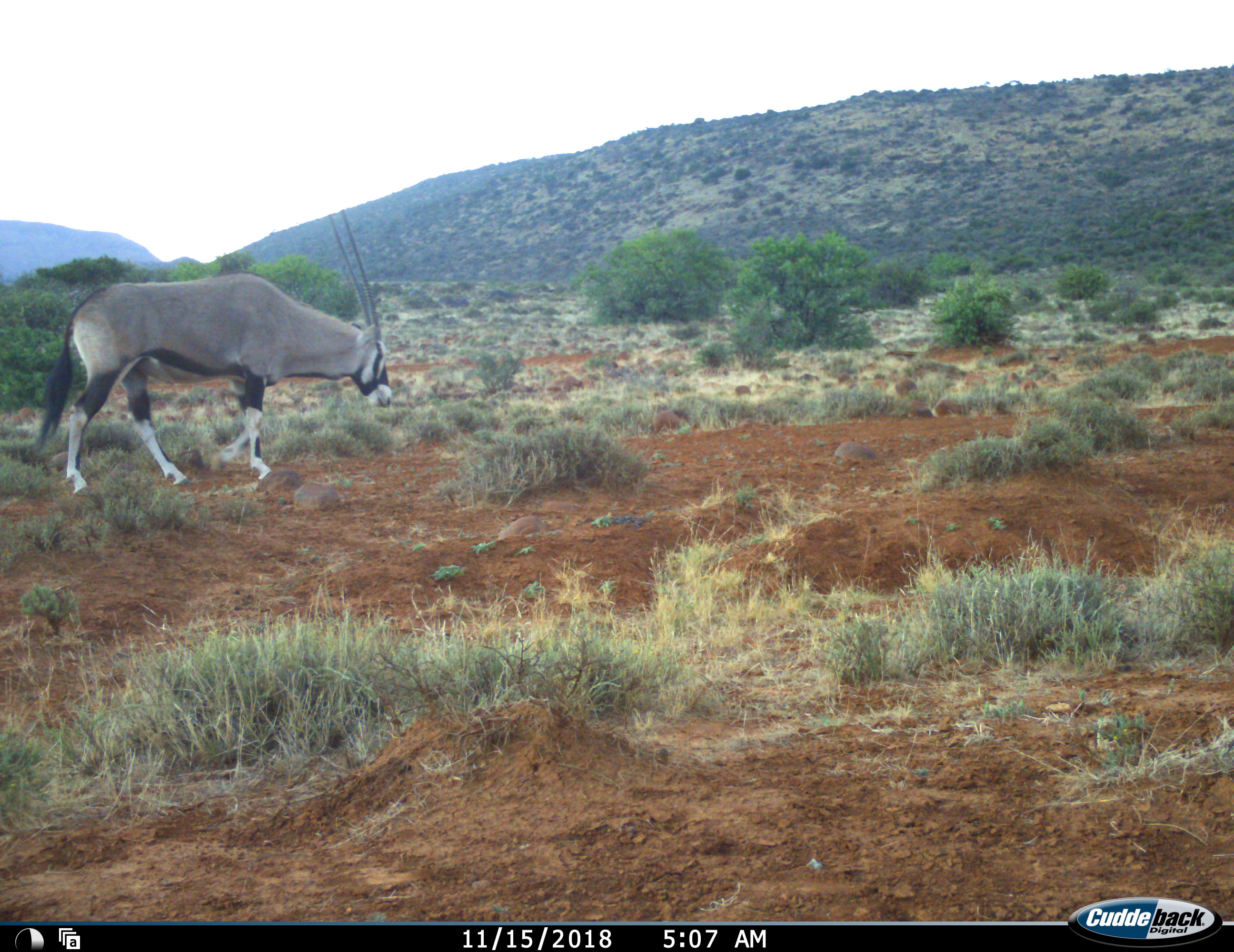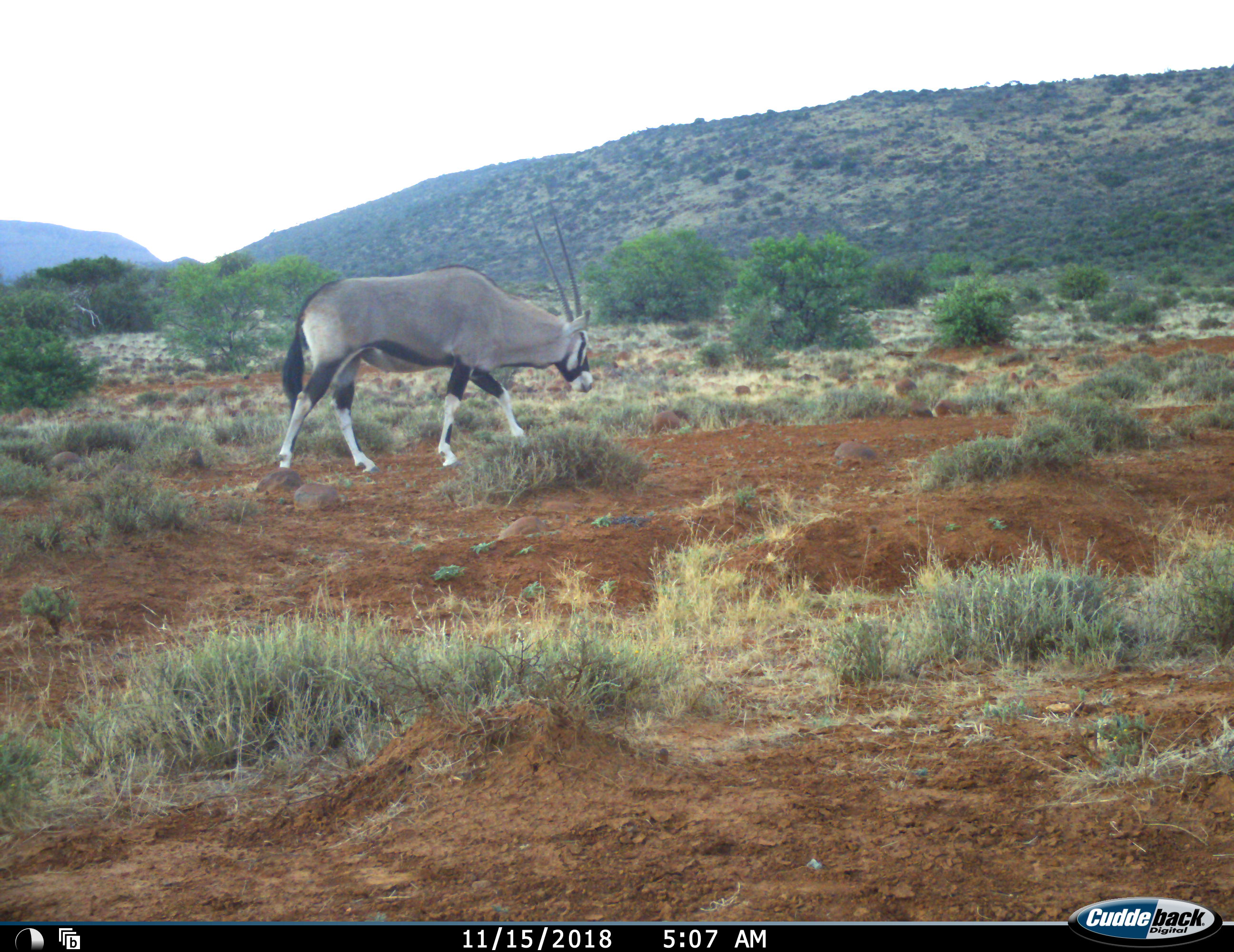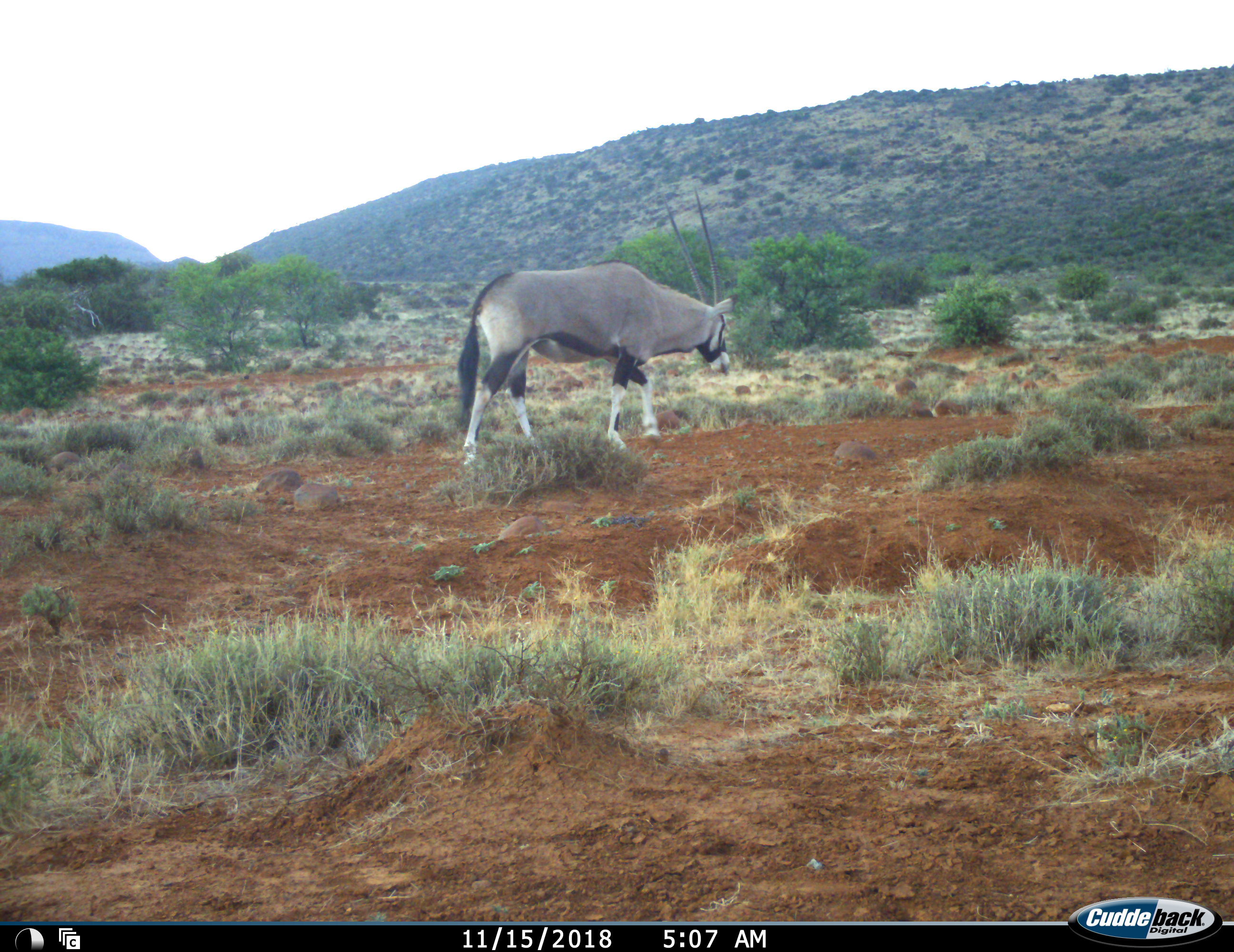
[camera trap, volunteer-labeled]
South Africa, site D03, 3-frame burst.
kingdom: Animalia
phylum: Chordata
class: Mammalia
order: Artiodactyla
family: Bovidae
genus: Oryx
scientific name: Oryx gazella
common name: gemsbok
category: gemsbokoryx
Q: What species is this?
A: Gemsbokoryx (gemsbok) (Oryx gazella).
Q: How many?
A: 1.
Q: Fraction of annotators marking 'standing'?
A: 0%.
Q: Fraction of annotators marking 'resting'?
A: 0%.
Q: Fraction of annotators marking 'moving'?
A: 100%.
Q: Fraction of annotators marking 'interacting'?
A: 0%.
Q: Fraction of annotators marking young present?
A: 0%.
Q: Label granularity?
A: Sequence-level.